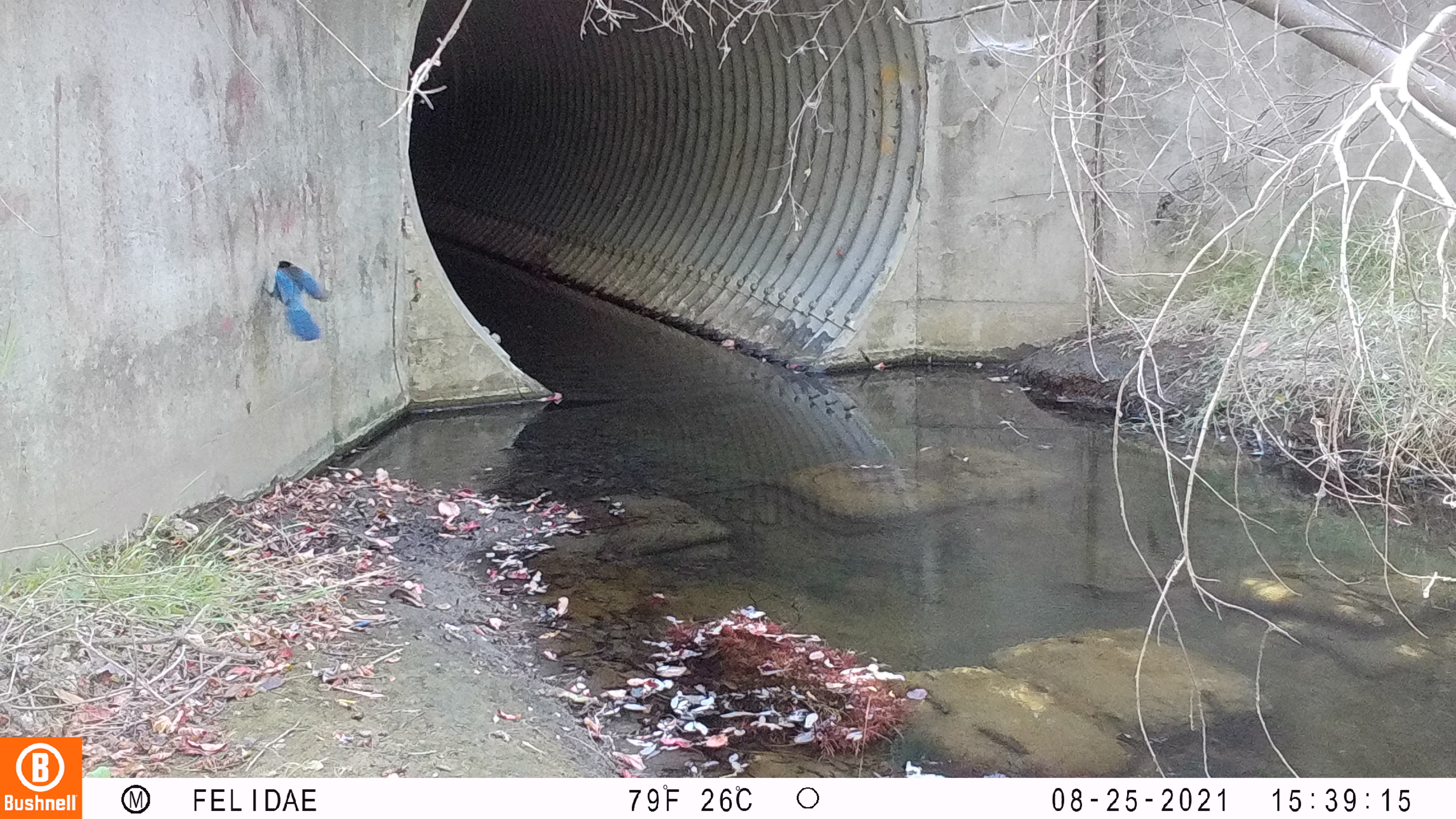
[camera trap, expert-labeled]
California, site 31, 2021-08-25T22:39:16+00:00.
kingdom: Animalia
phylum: Chordata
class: Aves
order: Passeriformes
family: Corvidae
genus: Cyanocitta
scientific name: Cyanocitta stelleri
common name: steller's jay